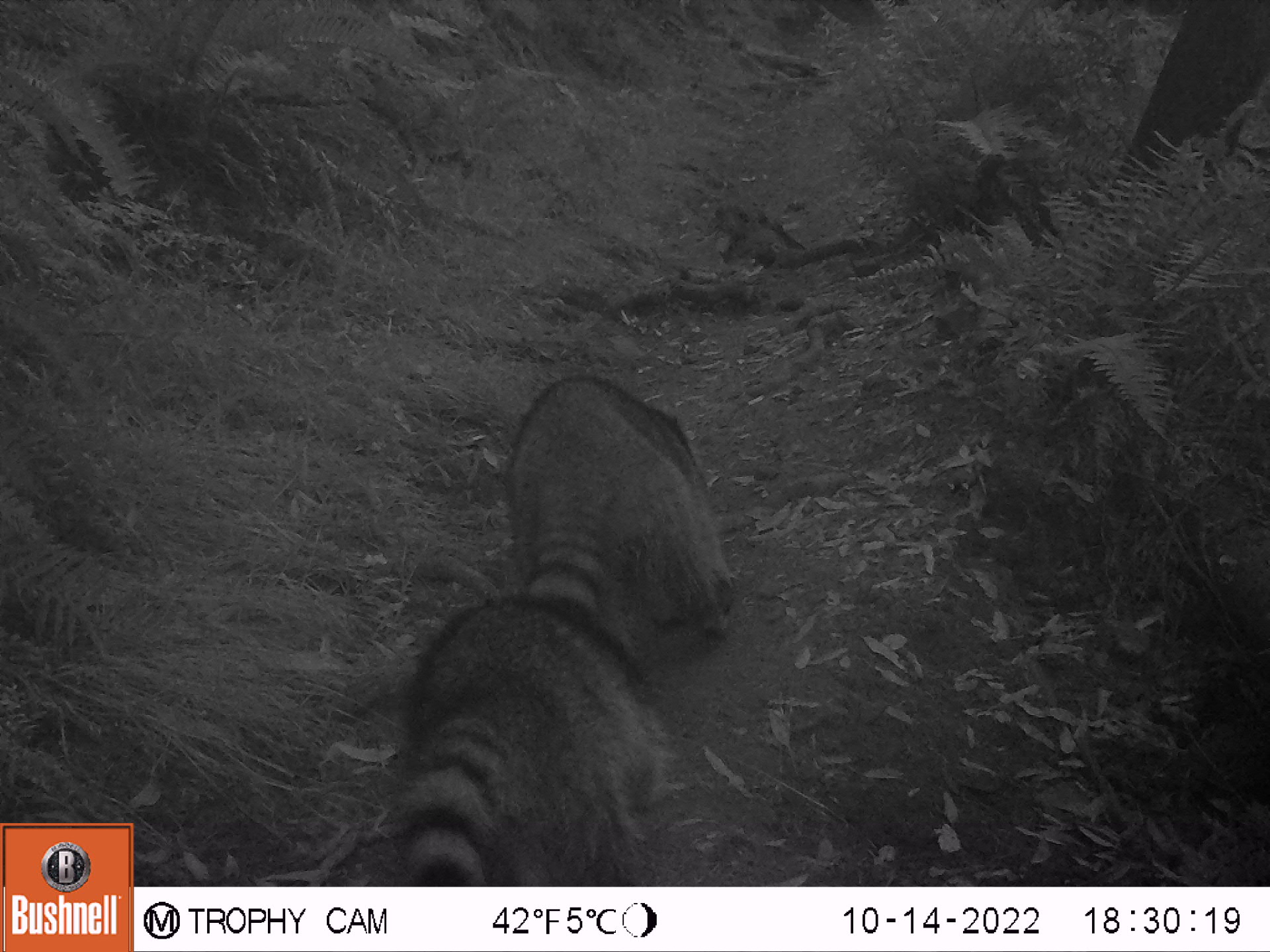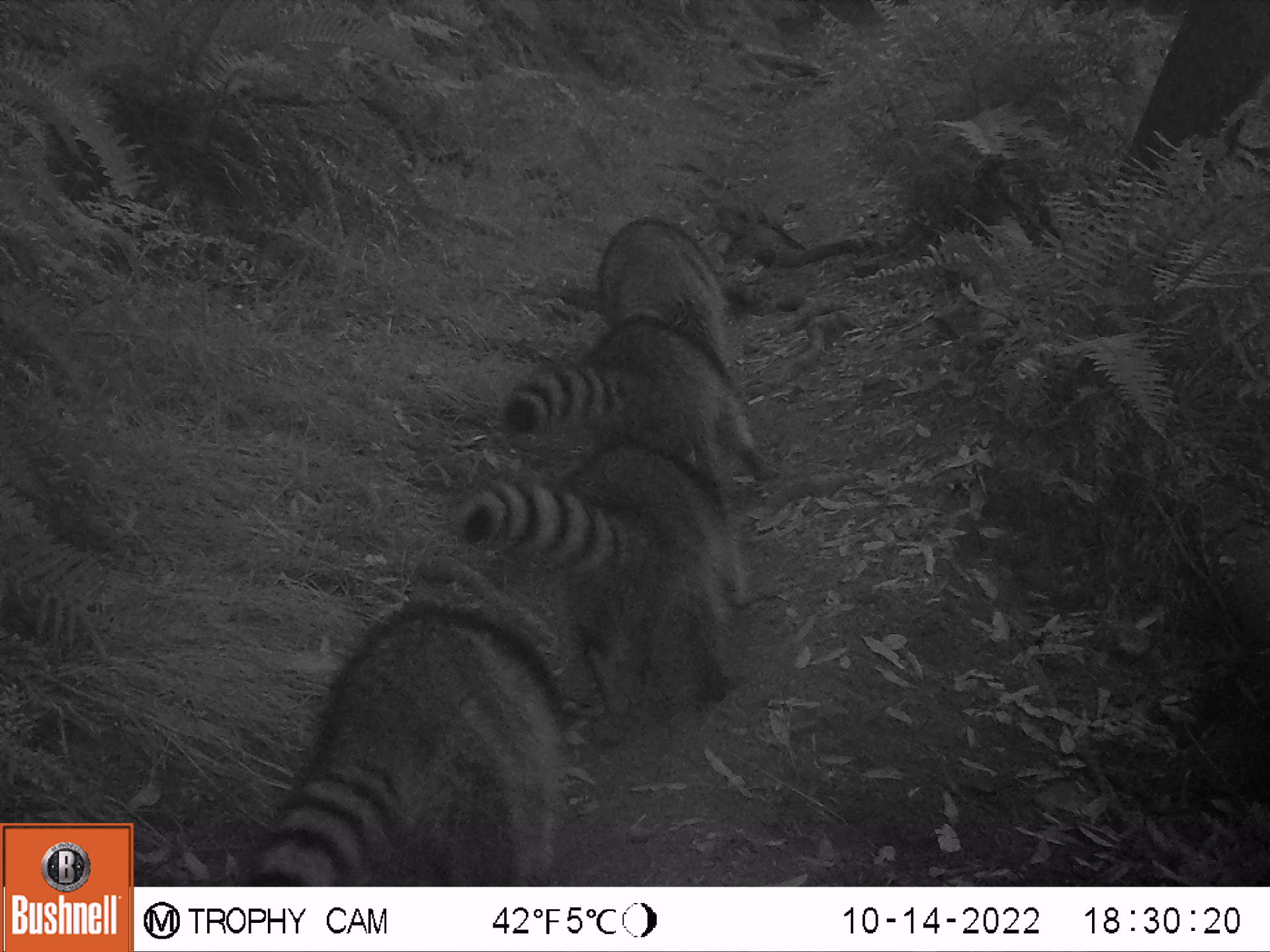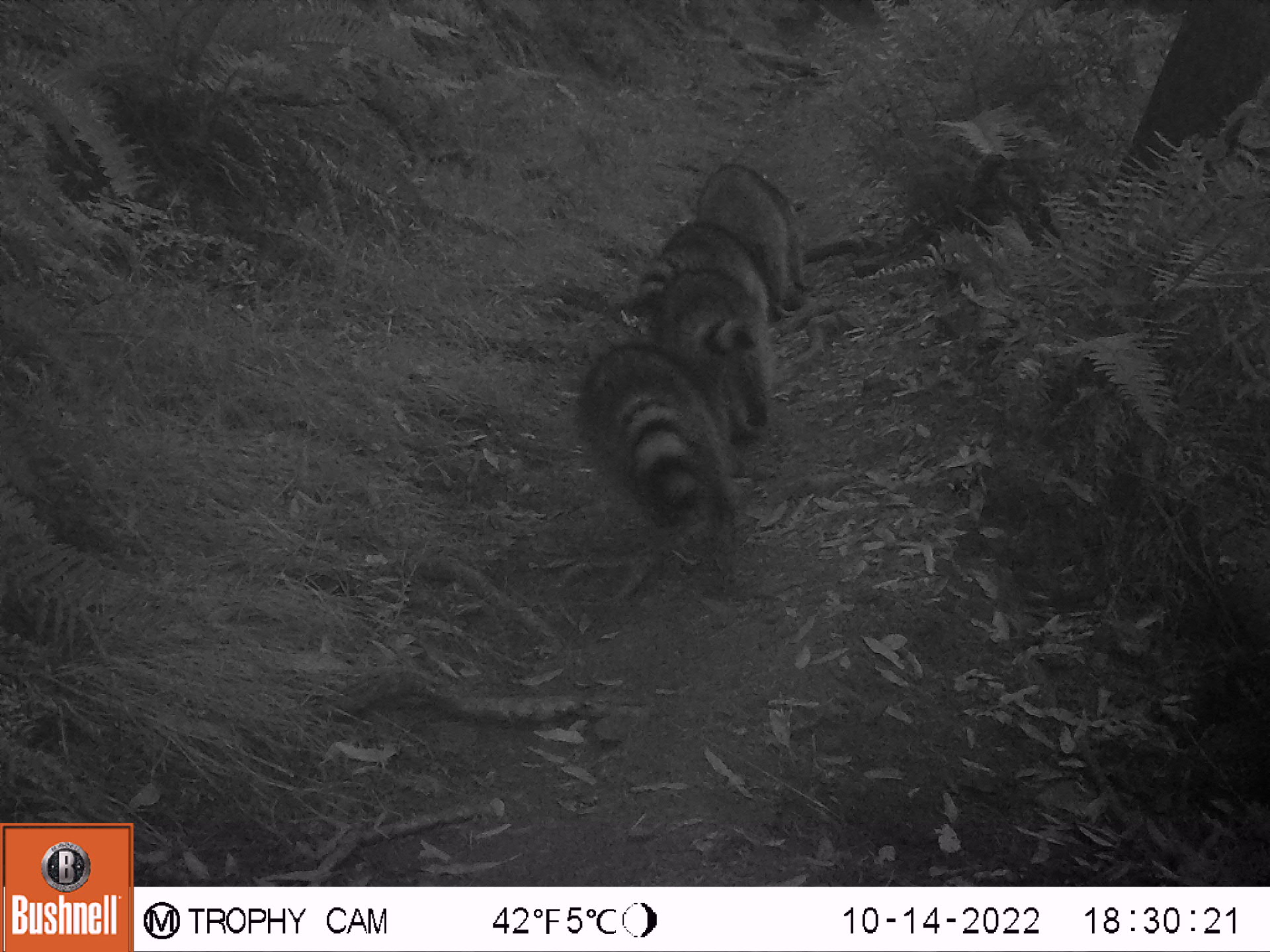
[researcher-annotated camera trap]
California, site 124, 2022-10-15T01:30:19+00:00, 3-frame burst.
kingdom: Animalia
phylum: Chordata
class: Mammalia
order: Carnivora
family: Procyonidae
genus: Procyon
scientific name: Procyon lotor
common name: raccoon